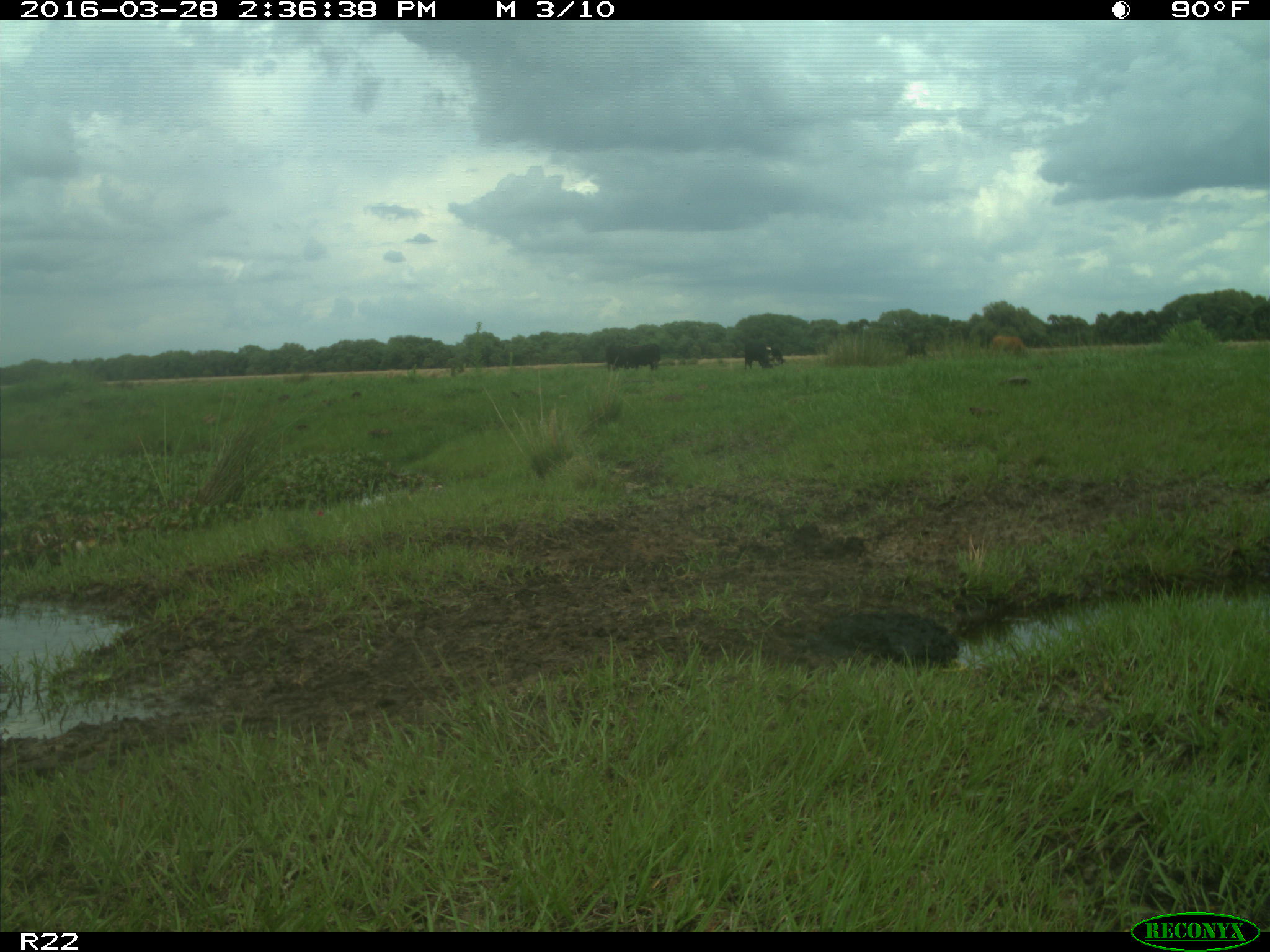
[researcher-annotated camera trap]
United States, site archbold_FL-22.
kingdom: Animalia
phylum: Chordata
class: Mammalia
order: Artiodactyla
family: Bovidae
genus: Bos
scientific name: Bos taurus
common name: domestic cow